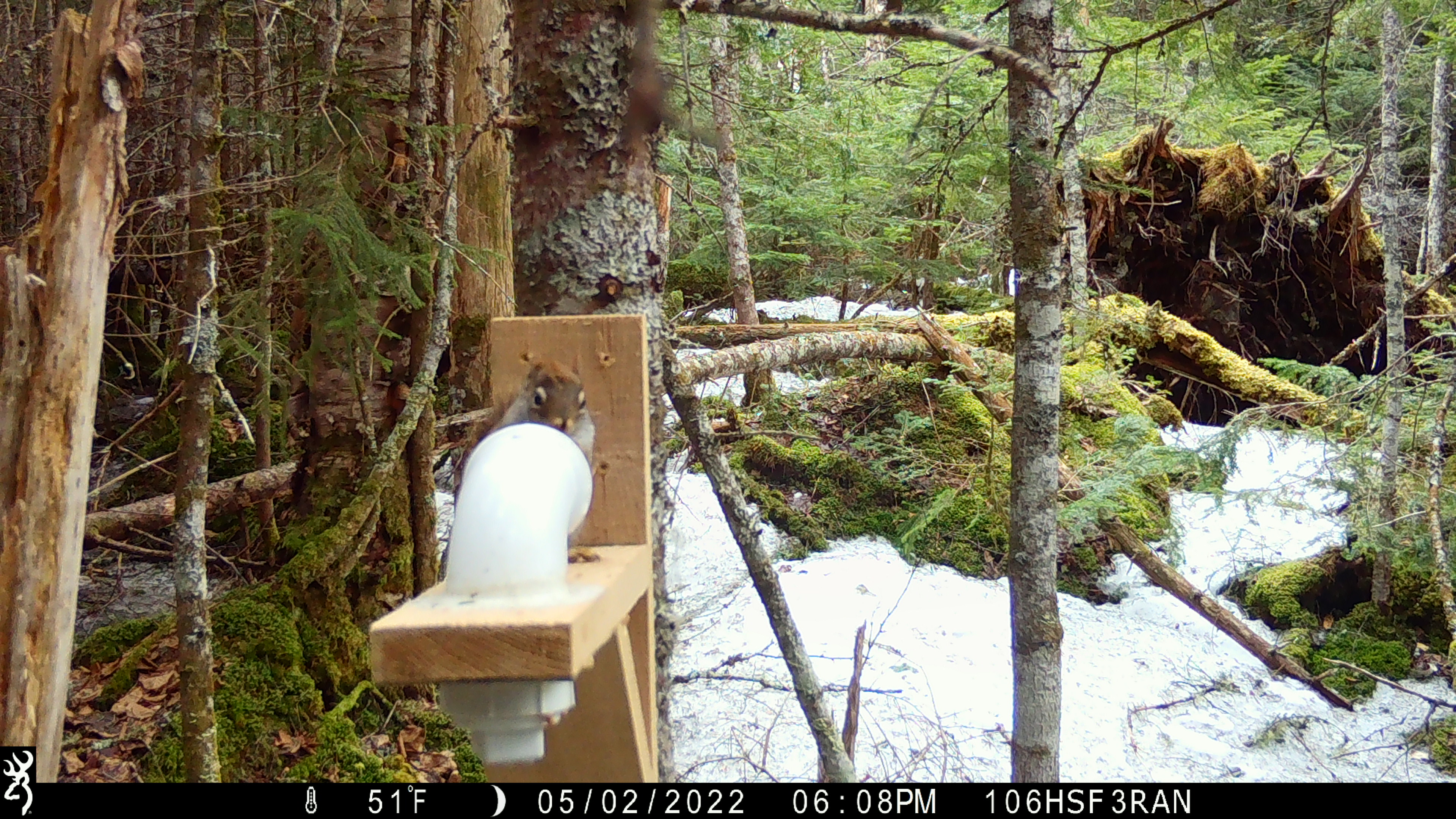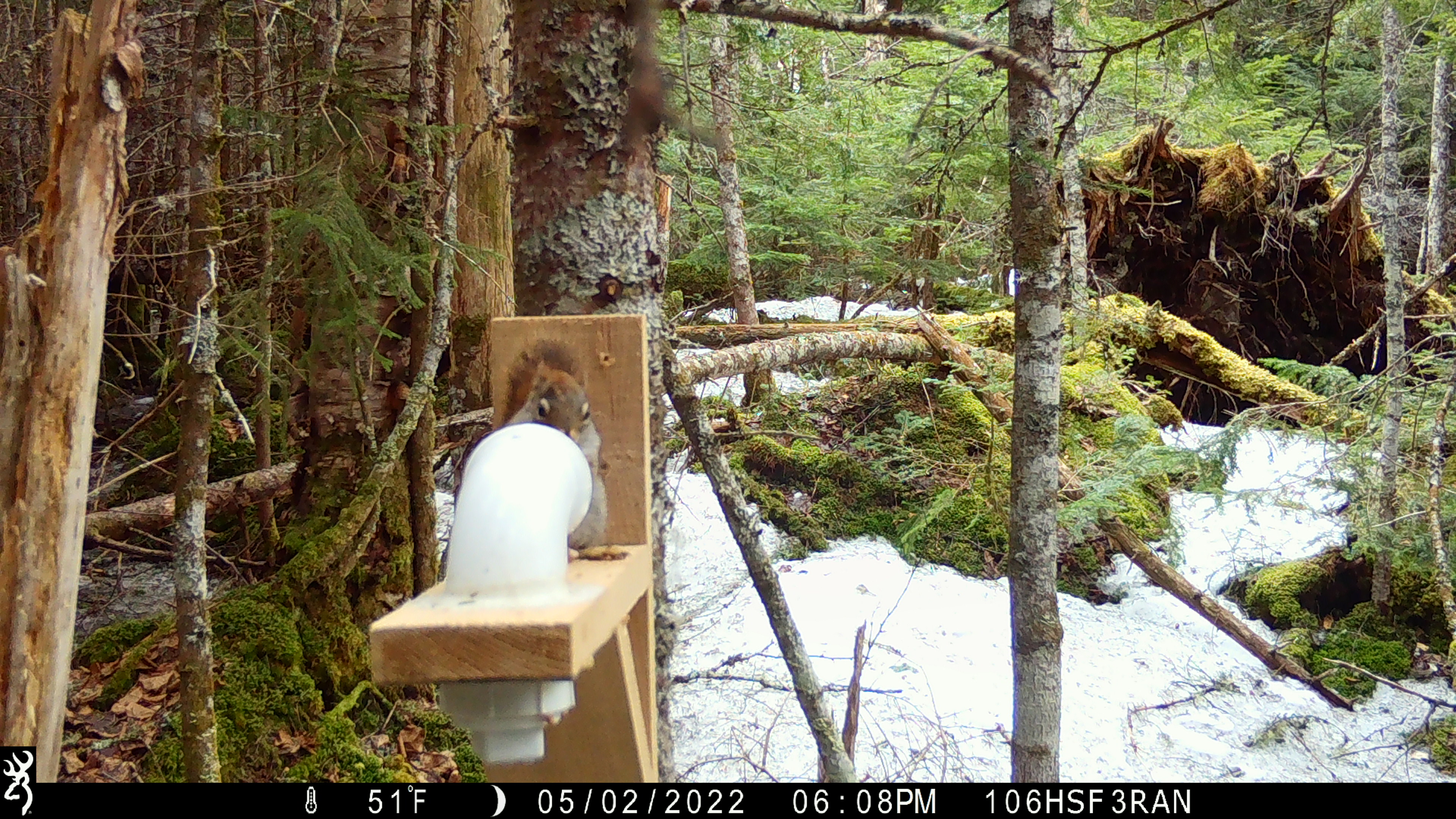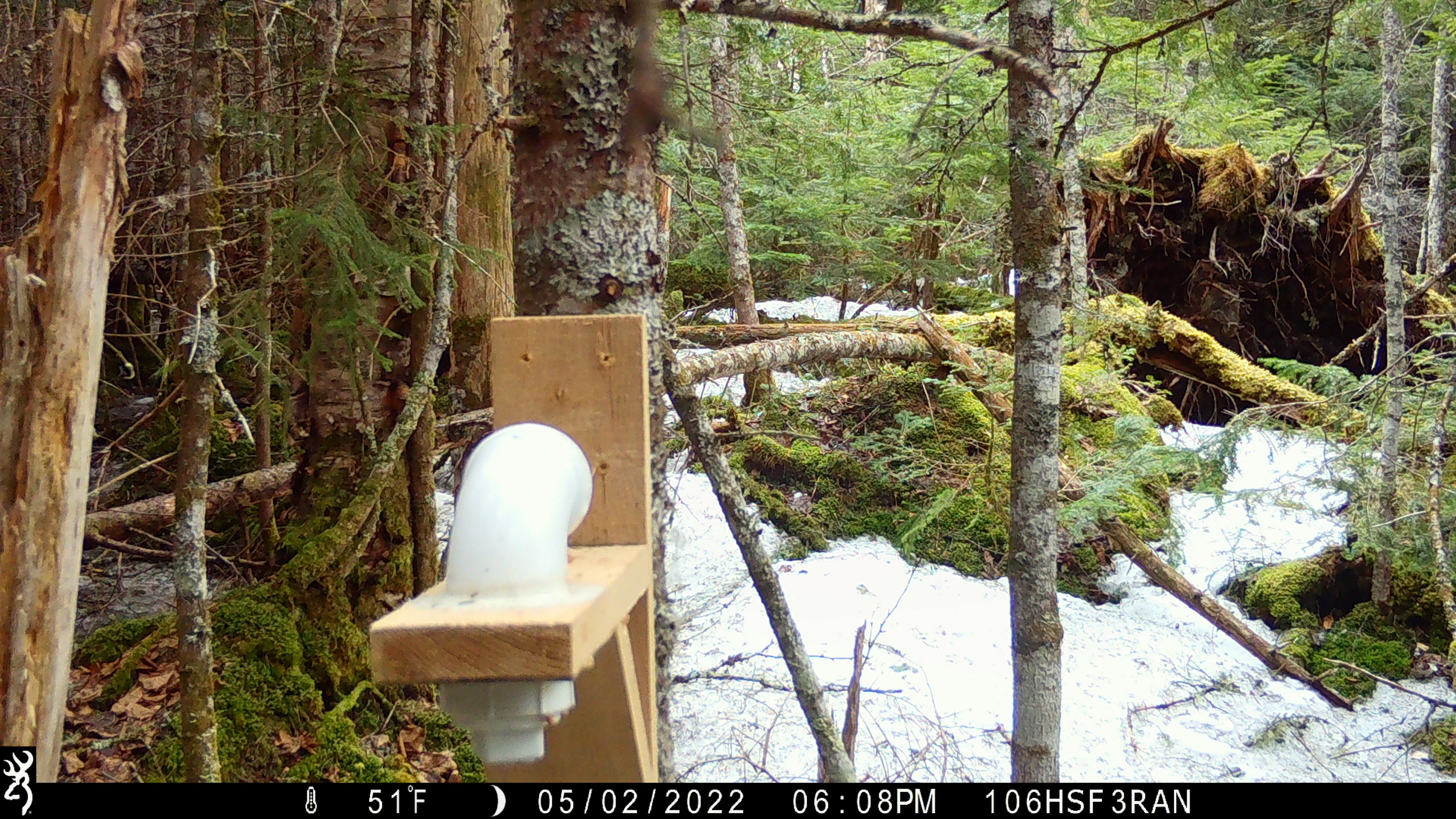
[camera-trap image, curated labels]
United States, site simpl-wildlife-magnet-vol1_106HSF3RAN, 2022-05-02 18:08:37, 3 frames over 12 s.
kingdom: Animalia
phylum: Chordata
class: Mammalia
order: Rodentia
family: Sciuridae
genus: Tamiasciurus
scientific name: Tamiasciurus hudsonicus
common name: red squirrel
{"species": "red squirrel (Tamiasciurus hudsonicus)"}